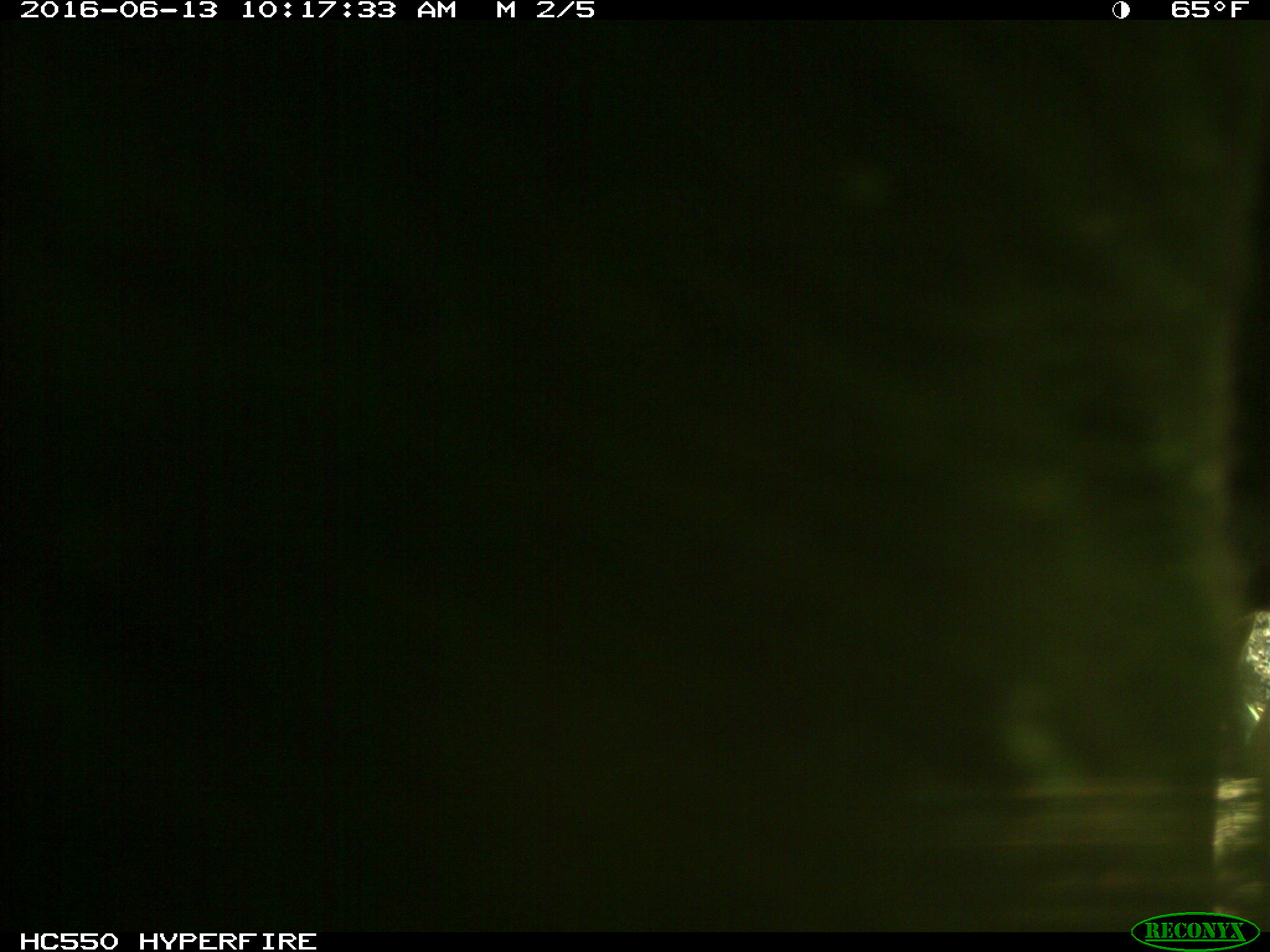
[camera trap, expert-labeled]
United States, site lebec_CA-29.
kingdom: Animalia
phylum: Chordata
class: Mammalia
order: Artiodactyla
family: Bovidae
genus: Bos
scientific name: Bos taurus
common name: domestic cow